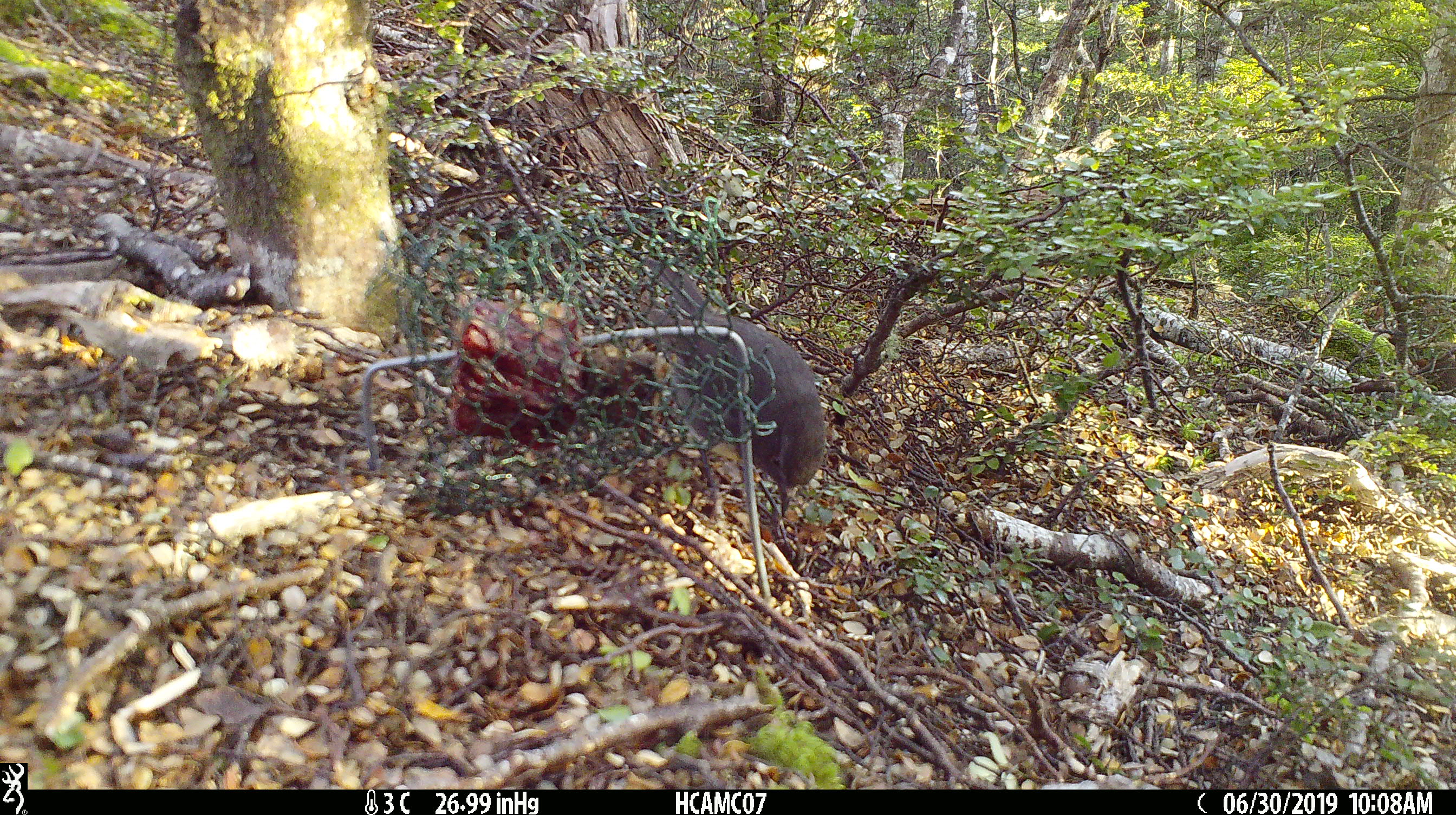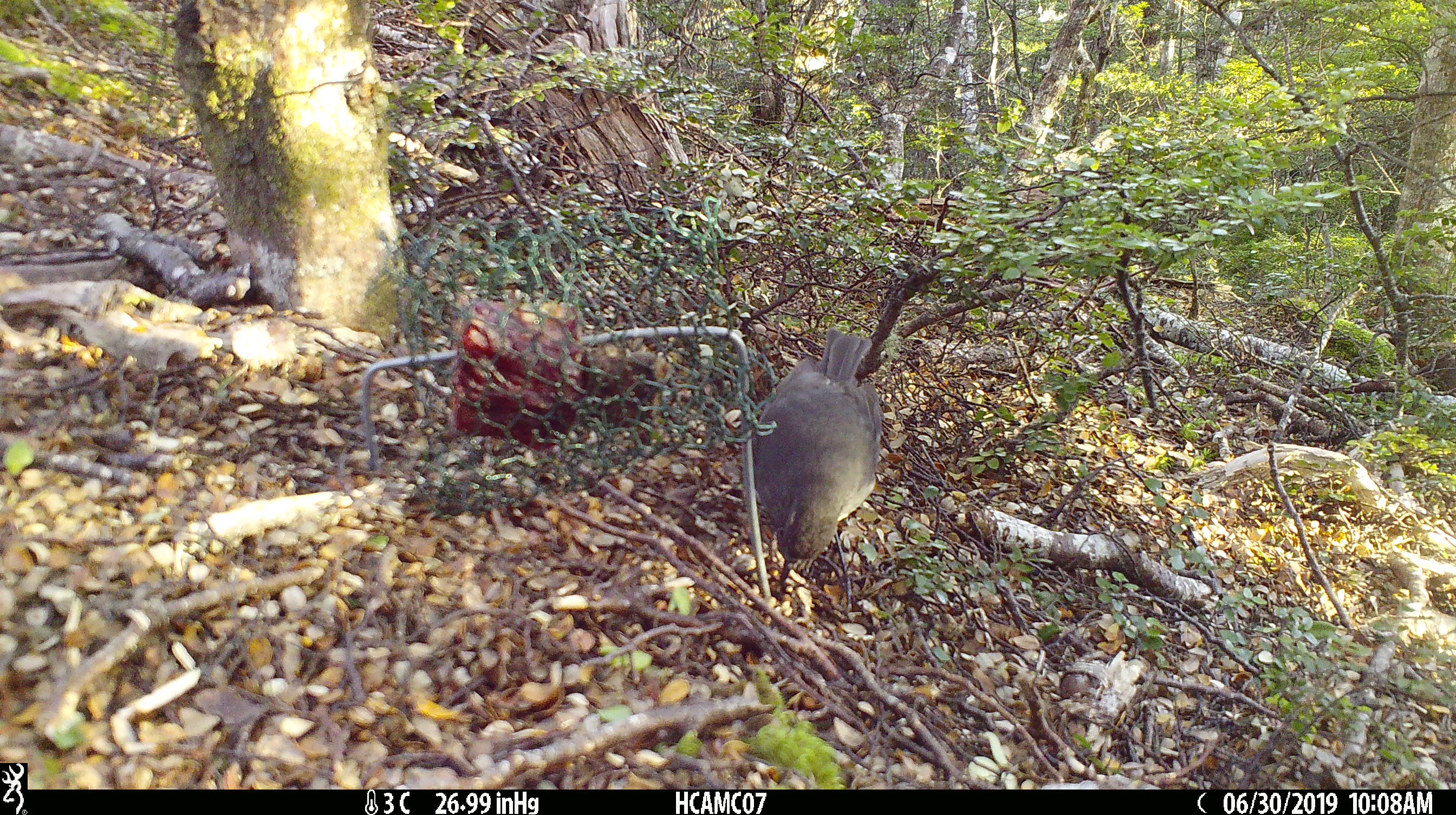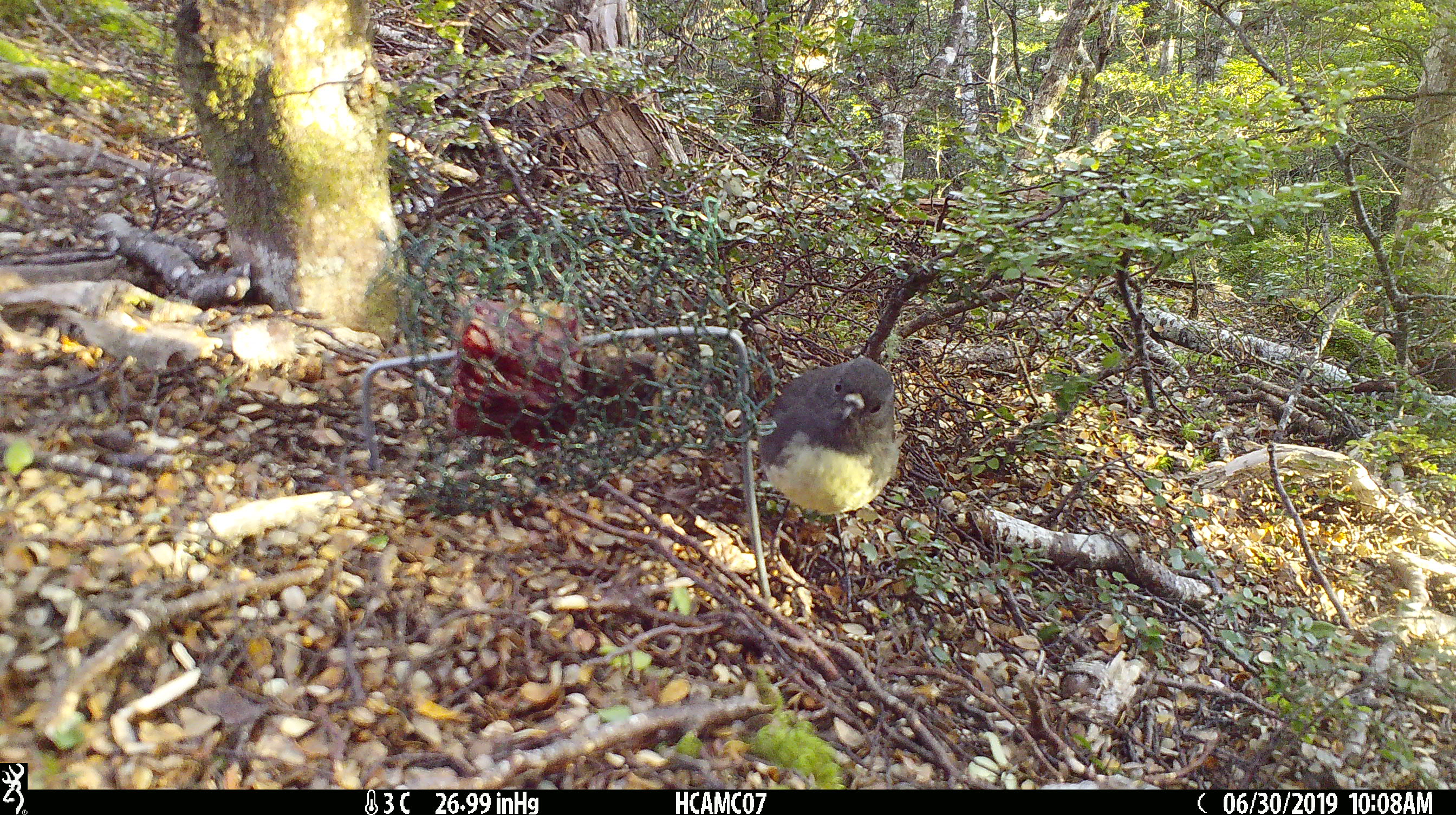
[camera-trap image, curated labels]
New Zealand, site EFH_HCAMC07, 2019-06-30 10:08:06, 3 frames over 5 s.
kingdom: Animalia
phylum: Chordata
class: Aves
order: Passeriformes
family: Petroicidae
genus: Petroica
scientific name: Petroica australis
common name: new zealand robin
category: robin